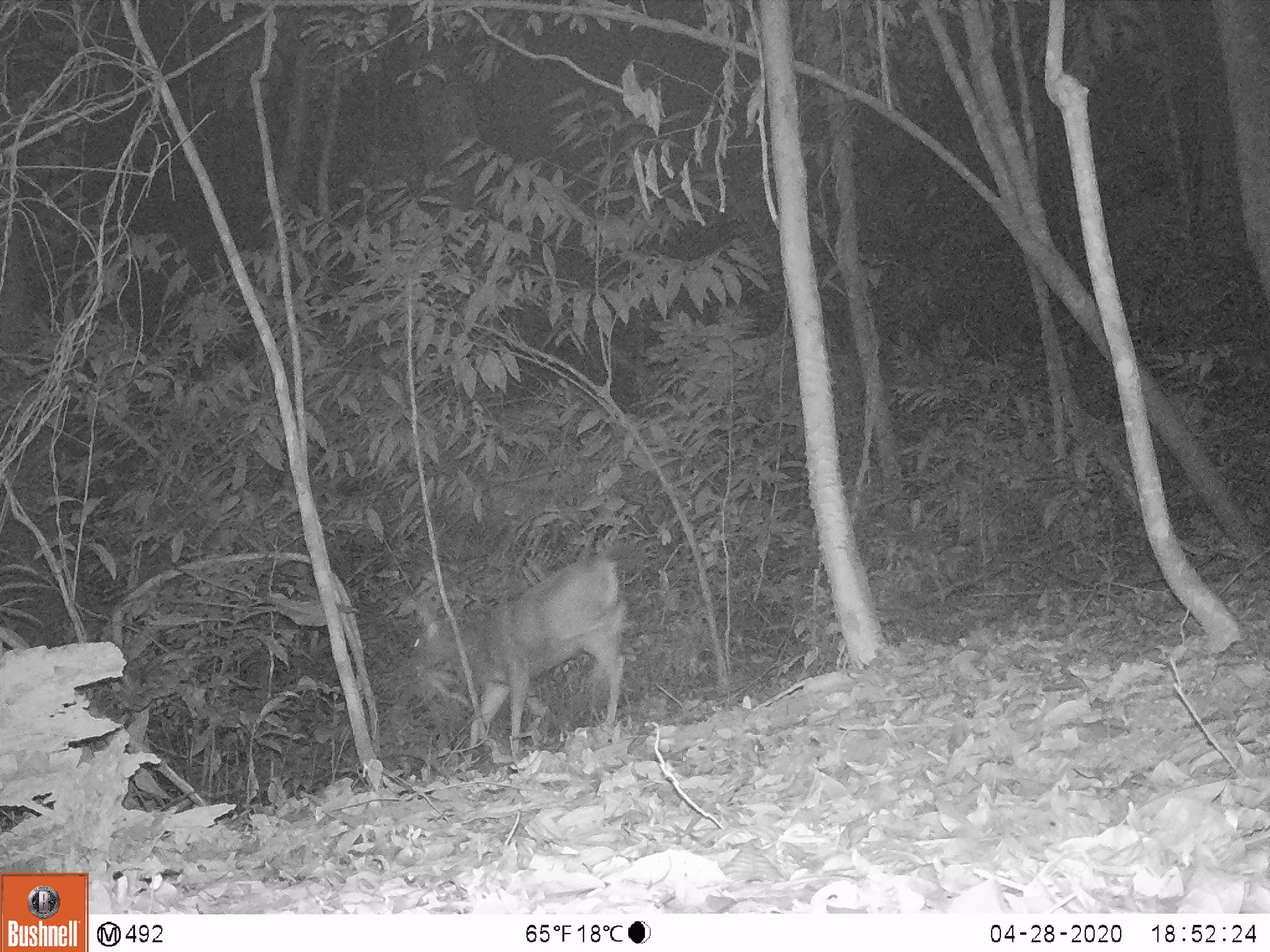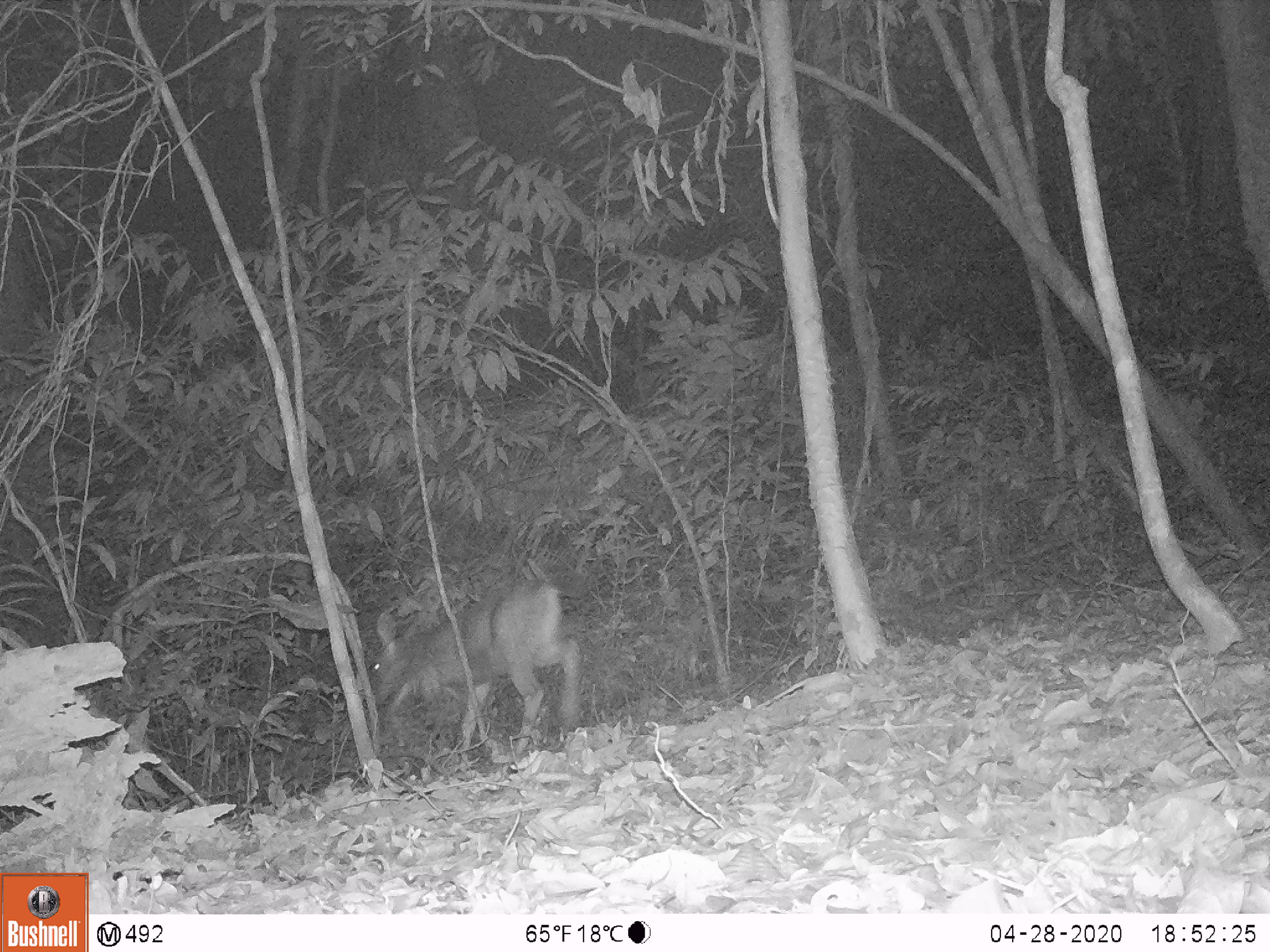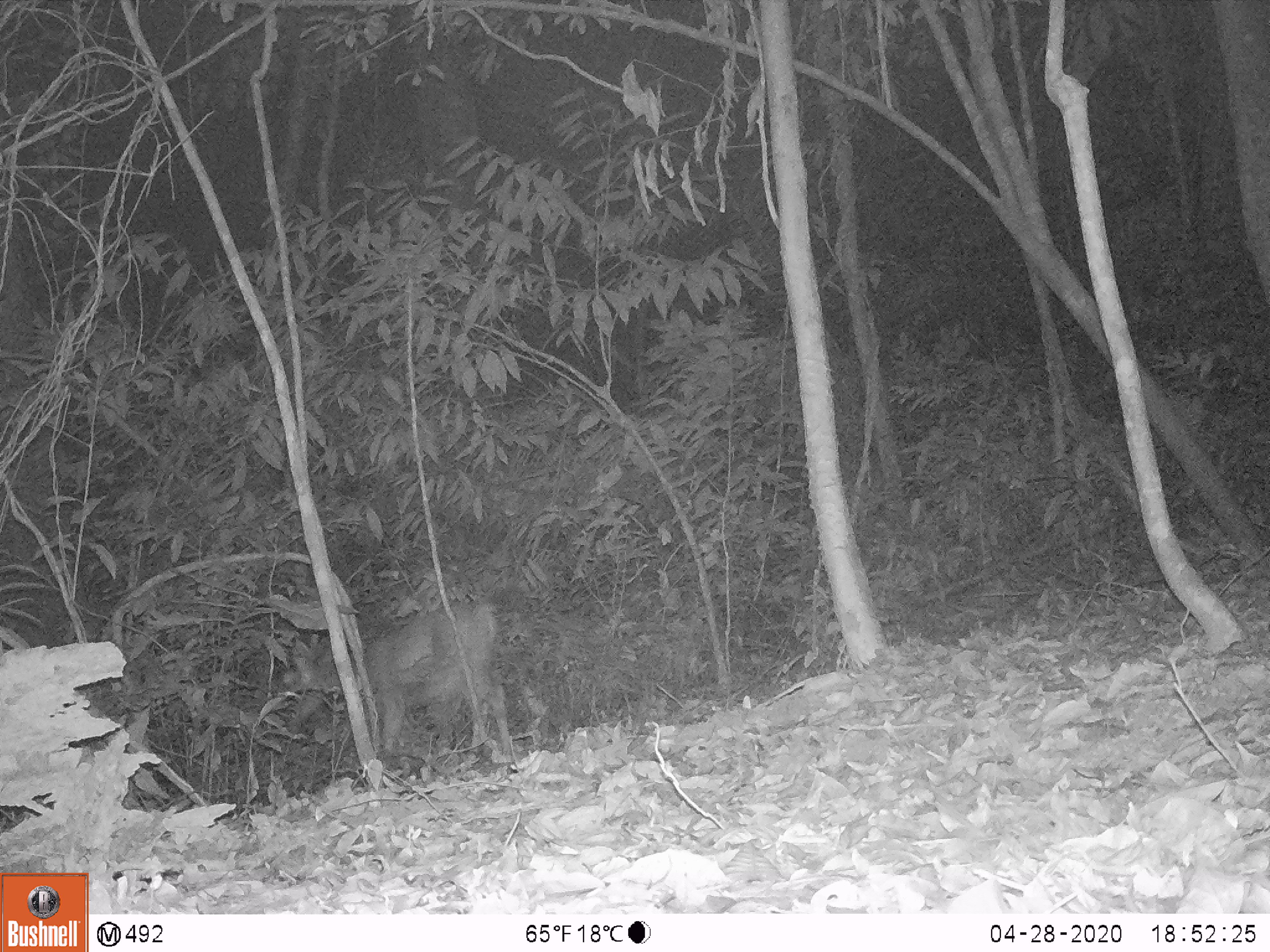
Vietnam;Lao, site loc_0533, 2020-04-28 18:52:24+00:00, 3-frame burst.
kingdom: Animalia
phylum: Chordata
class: Mammalia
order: Artiodactyla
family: Cervidae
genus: Rusa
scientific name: Rusa unicolor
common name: sambar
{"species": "sambar (Rusa unicolor)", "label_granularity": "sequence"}